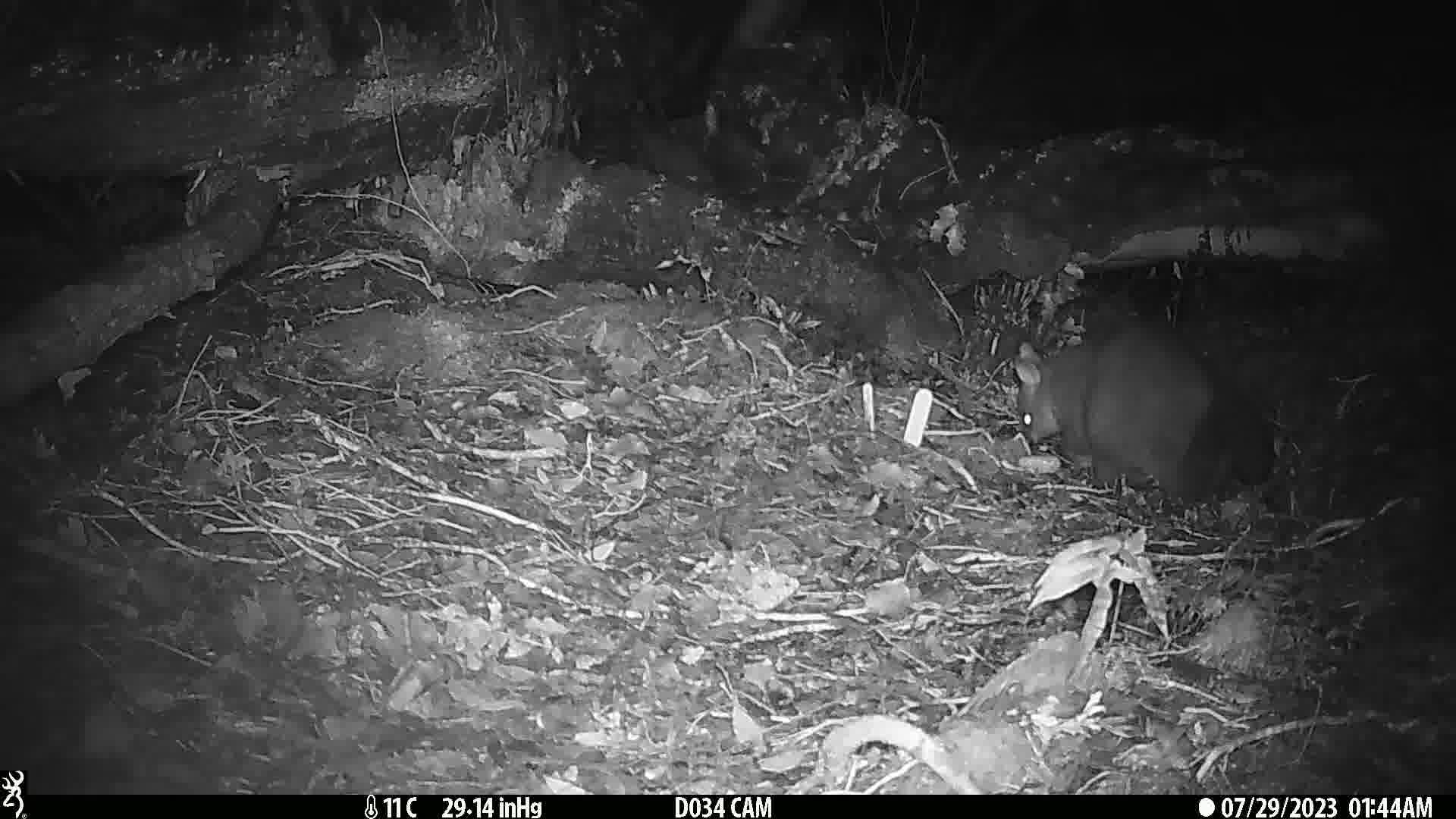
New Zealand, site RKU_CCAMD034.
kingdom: Animalia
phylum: Chordata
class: Mammalia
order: Diprotodontia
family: Phalangeridae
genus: Trichosurus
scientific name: Trichosurus vulpecula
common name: common brushtail possum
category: possum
Possum (common brushtail possum) (Trichosurus vulpecula).